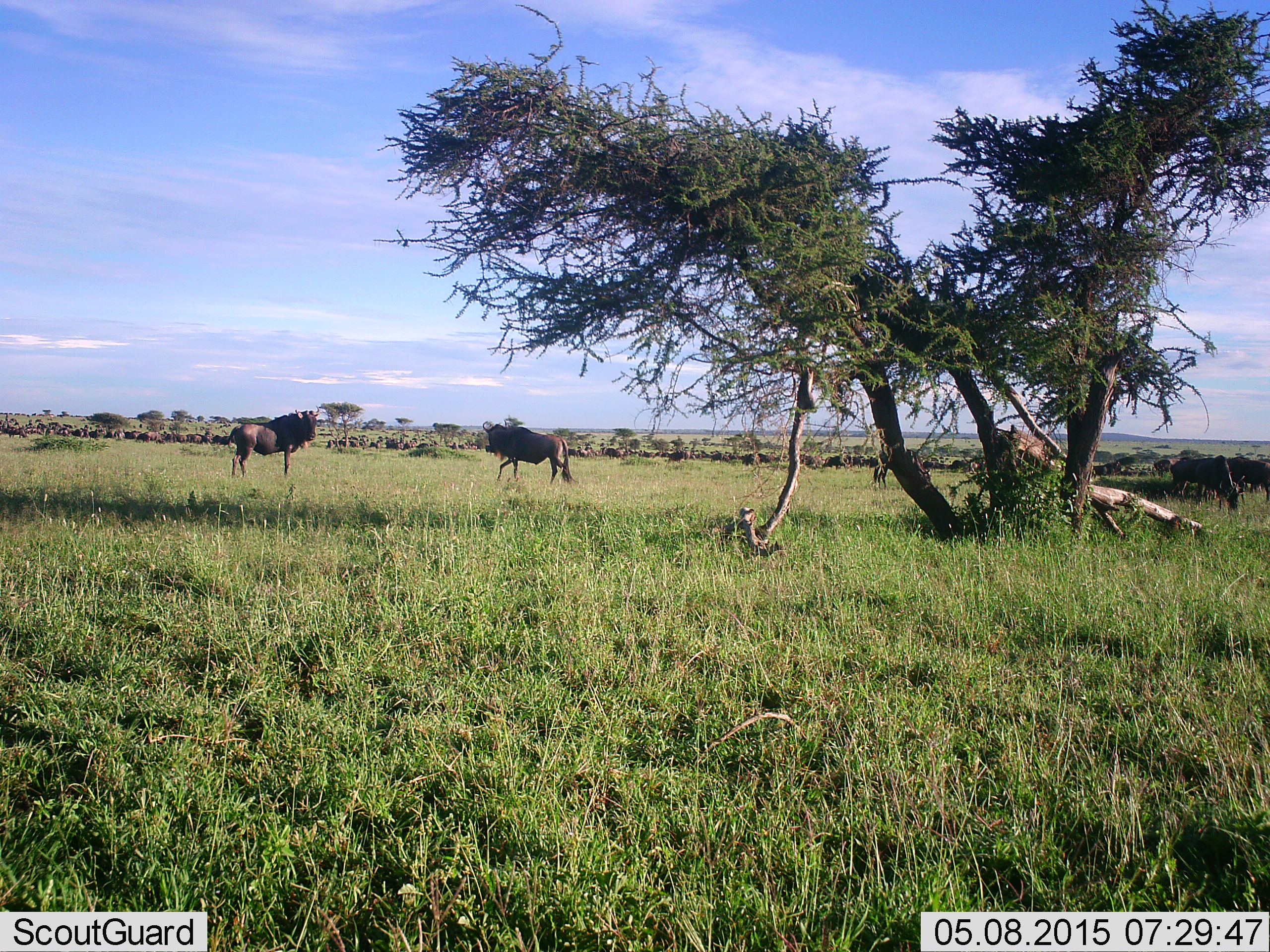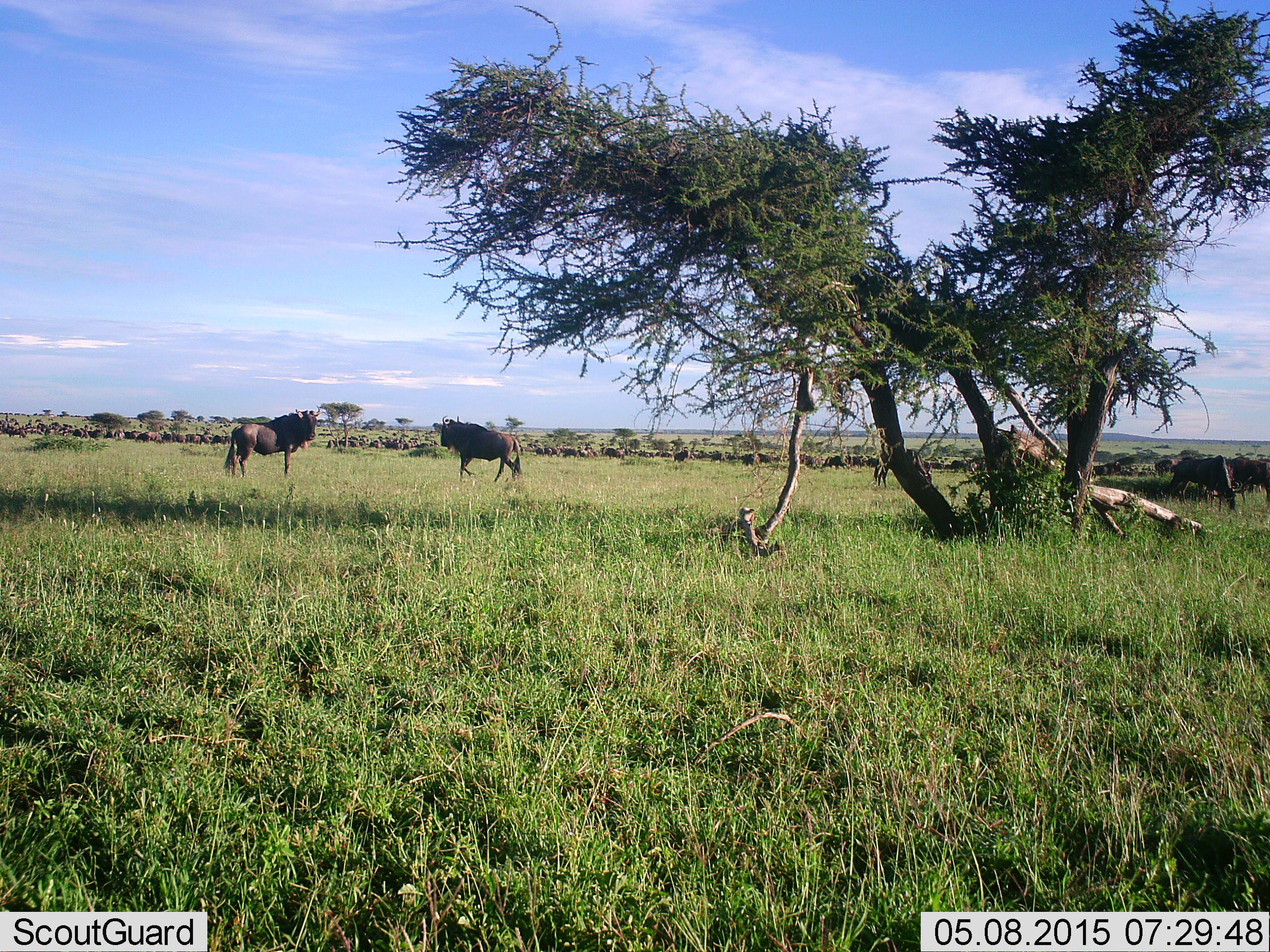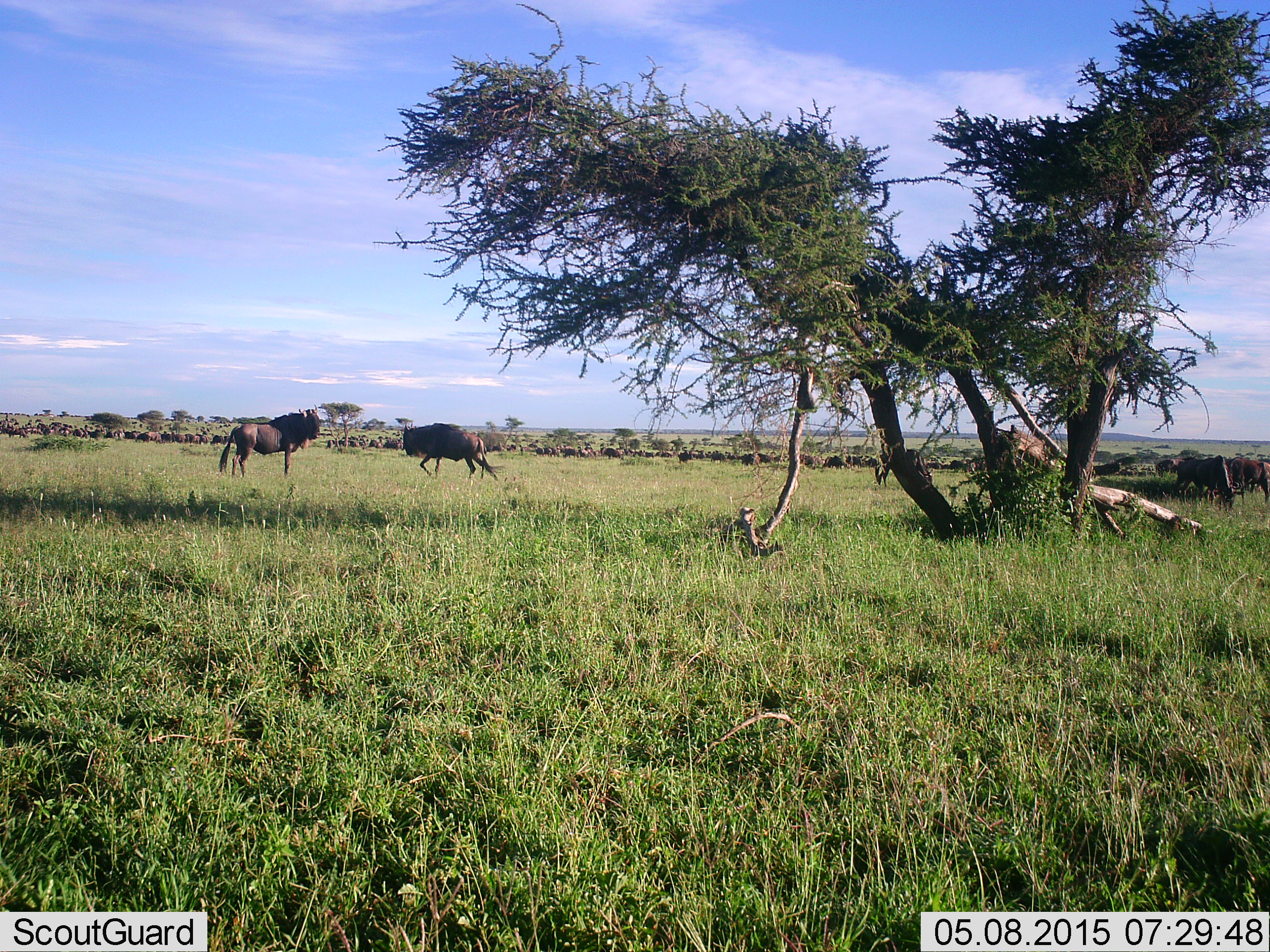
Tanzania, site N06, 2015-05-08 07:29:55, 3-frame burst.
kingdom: Animalia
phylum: Chordata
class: Mammalia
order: Artiodactyla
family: Bovidae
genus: Connochaetes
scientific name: Connochaetes taurinus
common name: blue wildebeest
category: wildebeest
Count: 51+.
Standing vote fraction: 90%.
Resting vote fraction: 0%.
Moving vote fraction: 60%.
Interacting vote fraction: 10%.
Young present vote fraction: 0%.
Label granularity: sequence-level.